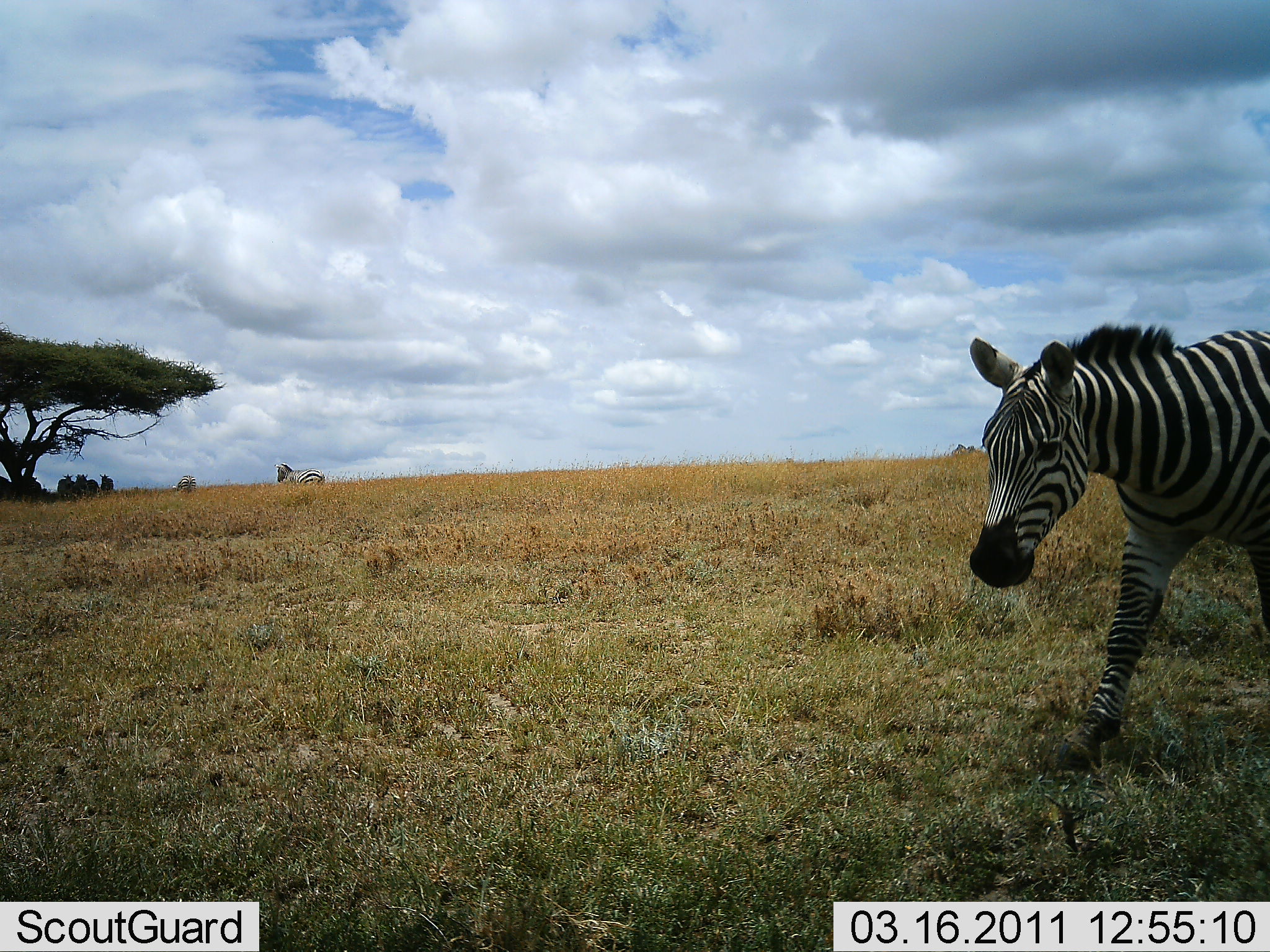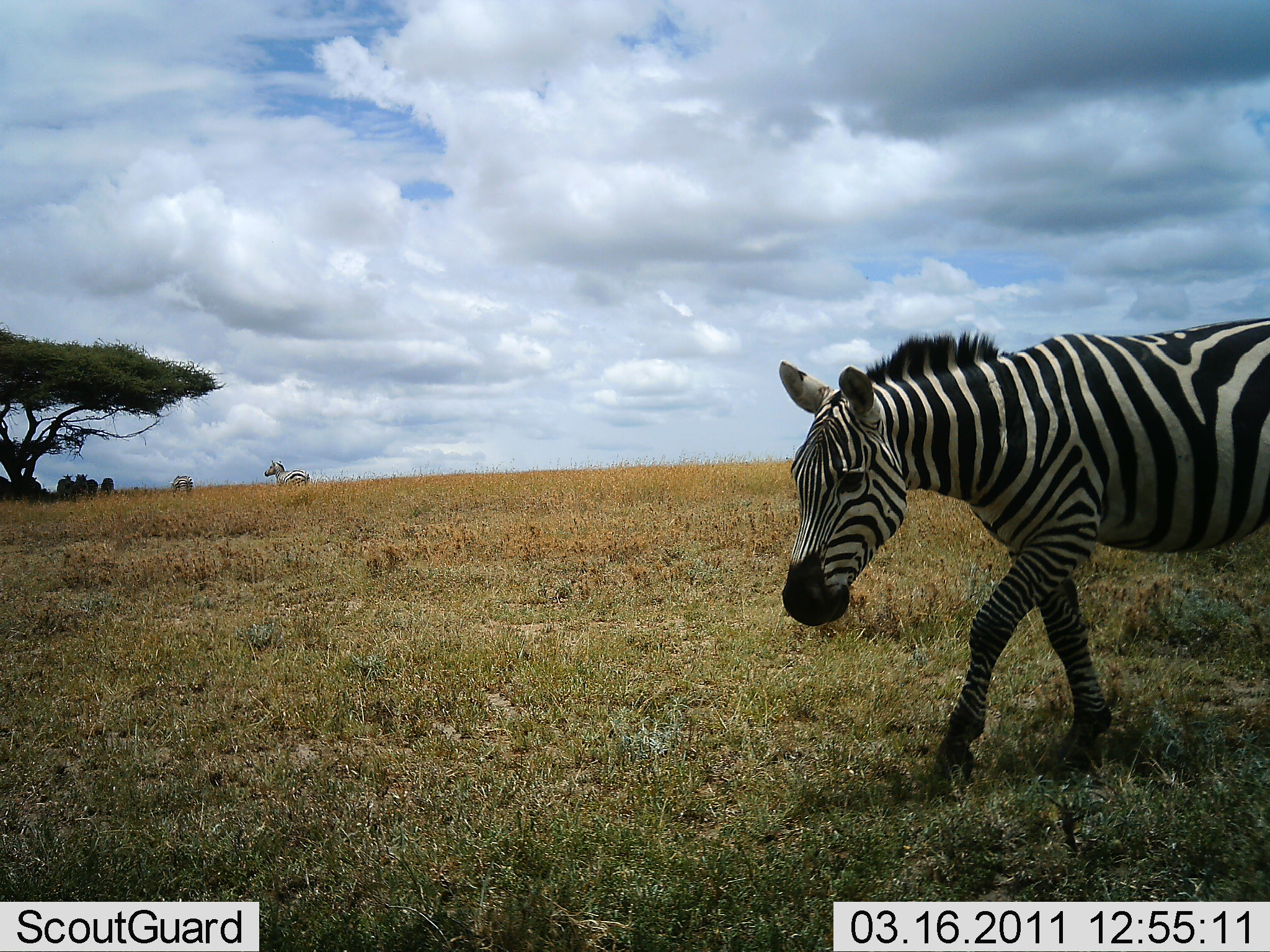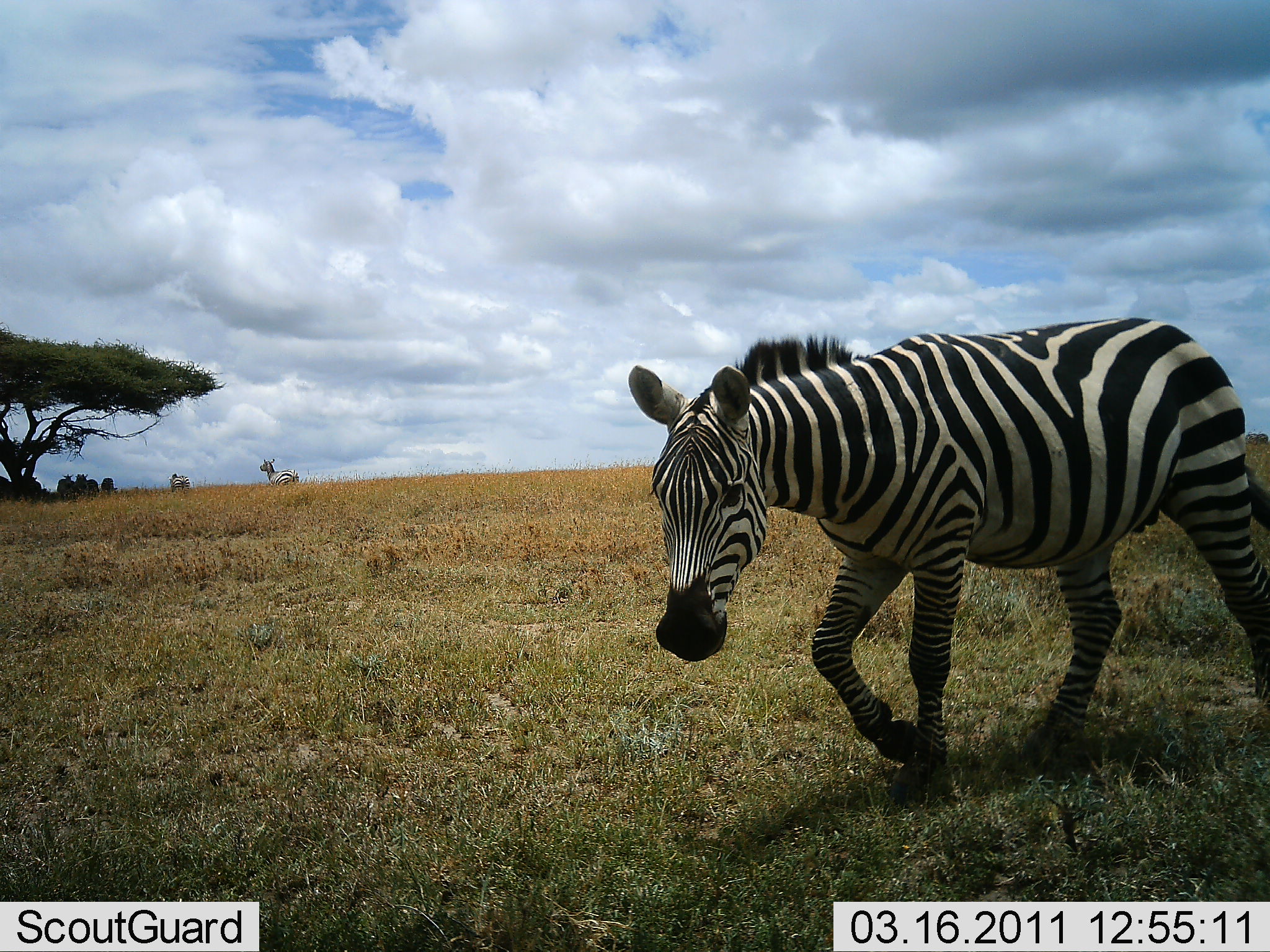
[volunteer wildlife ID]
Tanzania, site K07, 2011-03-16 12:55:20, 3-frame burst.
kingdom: Animalia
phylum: Chordata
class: Mammalia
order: Perissodactyla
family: Equidae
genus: Equus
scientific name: Equus quagga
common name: plains zebra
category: zebra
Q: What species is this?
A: Zebra (plains zebra) (Equus quagga).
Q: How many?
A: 3.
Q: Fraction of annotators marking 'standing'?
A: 31%.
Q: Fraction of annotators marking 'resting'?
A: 15%.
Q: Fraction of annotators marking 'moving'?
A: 100%.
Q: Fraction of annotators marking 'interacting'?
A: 0%.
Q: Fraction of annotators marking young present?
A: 0%.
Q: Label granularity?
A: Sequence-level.